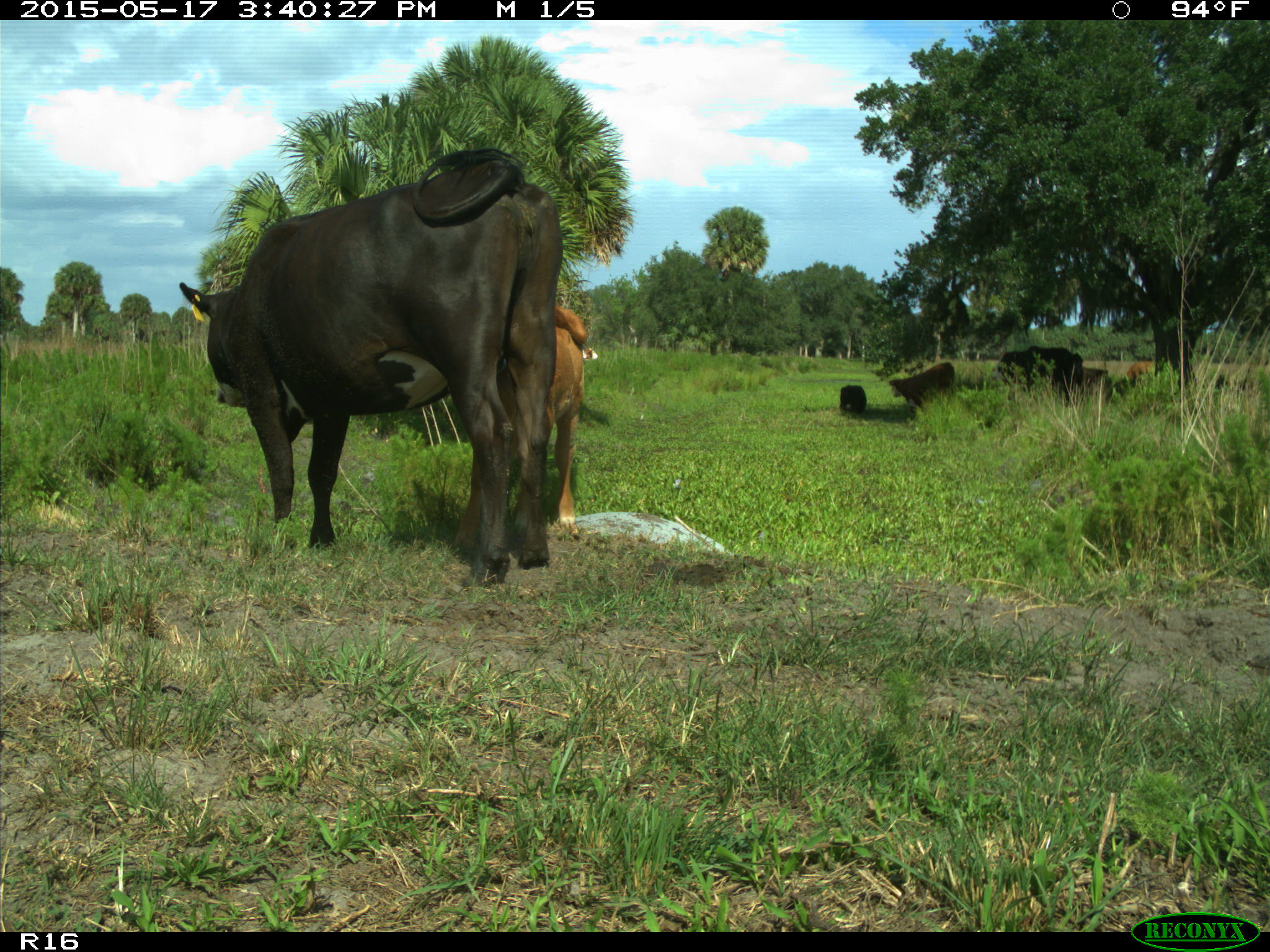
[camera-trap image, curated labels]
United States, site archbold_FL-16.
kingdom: Animalia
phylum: Chordata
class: Mammalia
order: Artiodactyla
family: Bovidae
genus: Bos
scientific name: Bos taurus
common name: domestic cow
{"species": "Bos taurus (domestic cow)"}